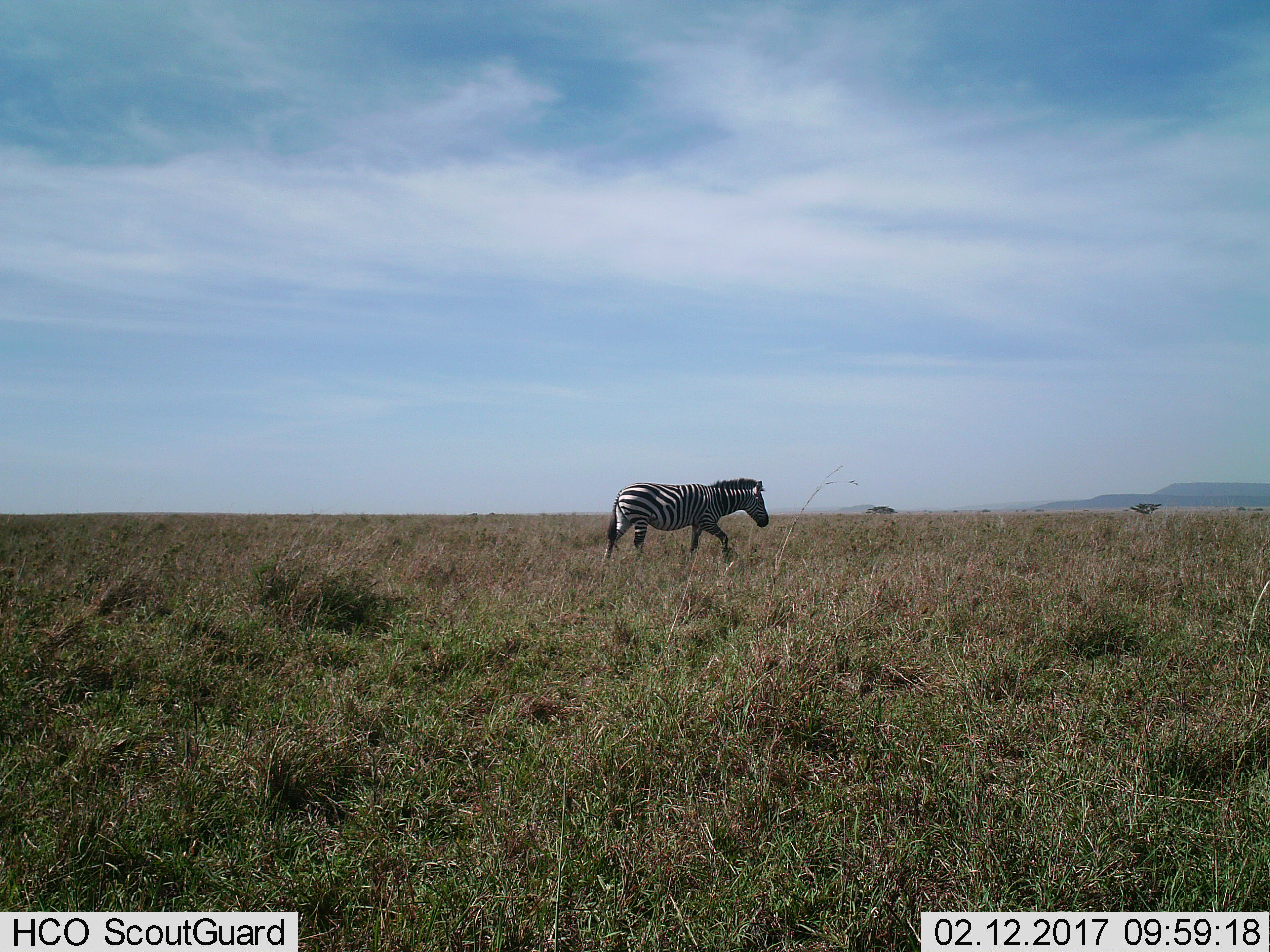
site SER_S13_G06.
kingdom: Animalia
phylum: Chordata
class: Mammalia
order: Perissodactyla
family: Equidae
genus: Equus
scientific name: Equus quagga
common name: plains zebra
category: zebraplains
Zebraplains (plains zebra) (Equus quagga), count 1. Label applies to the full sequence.